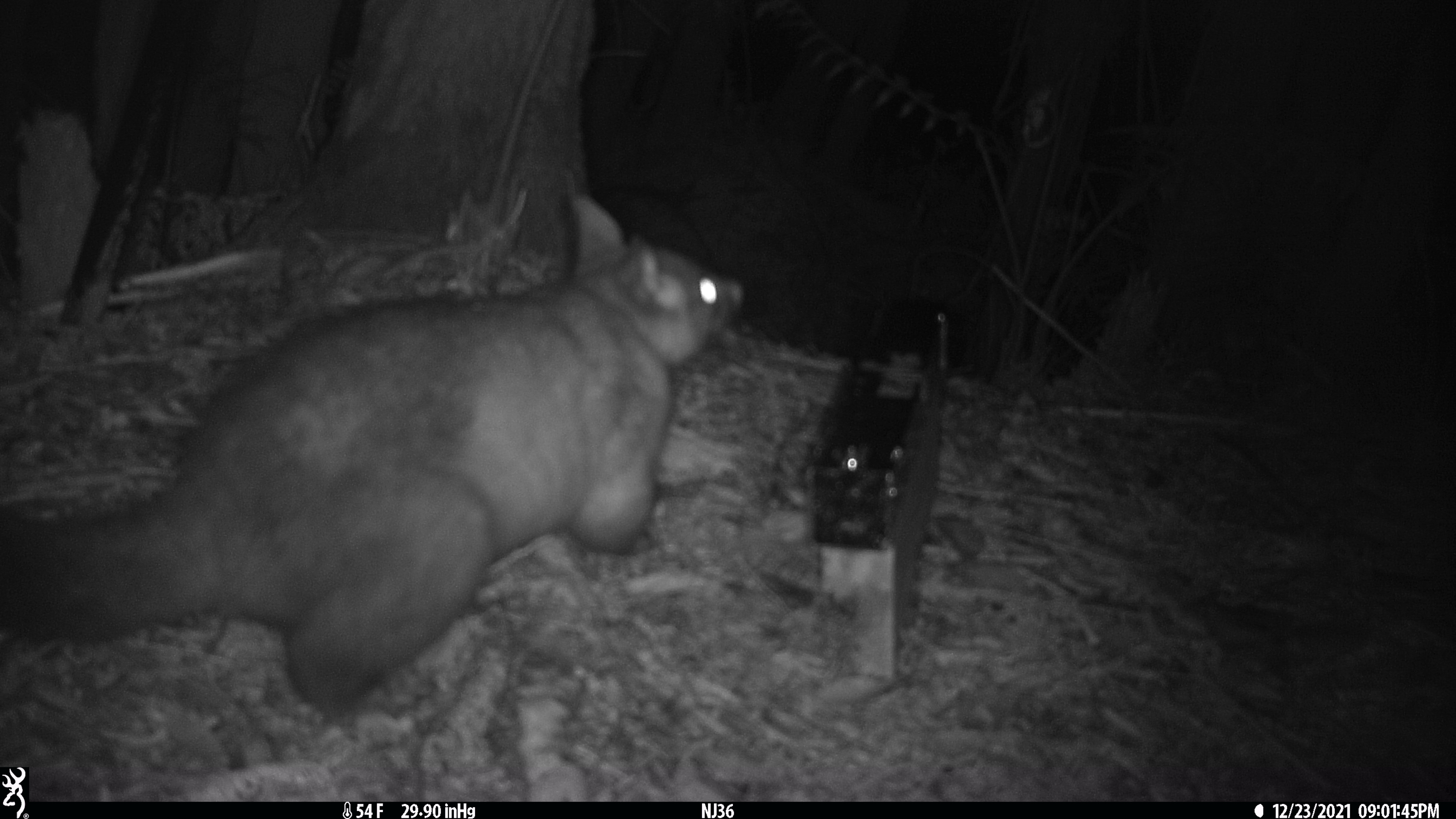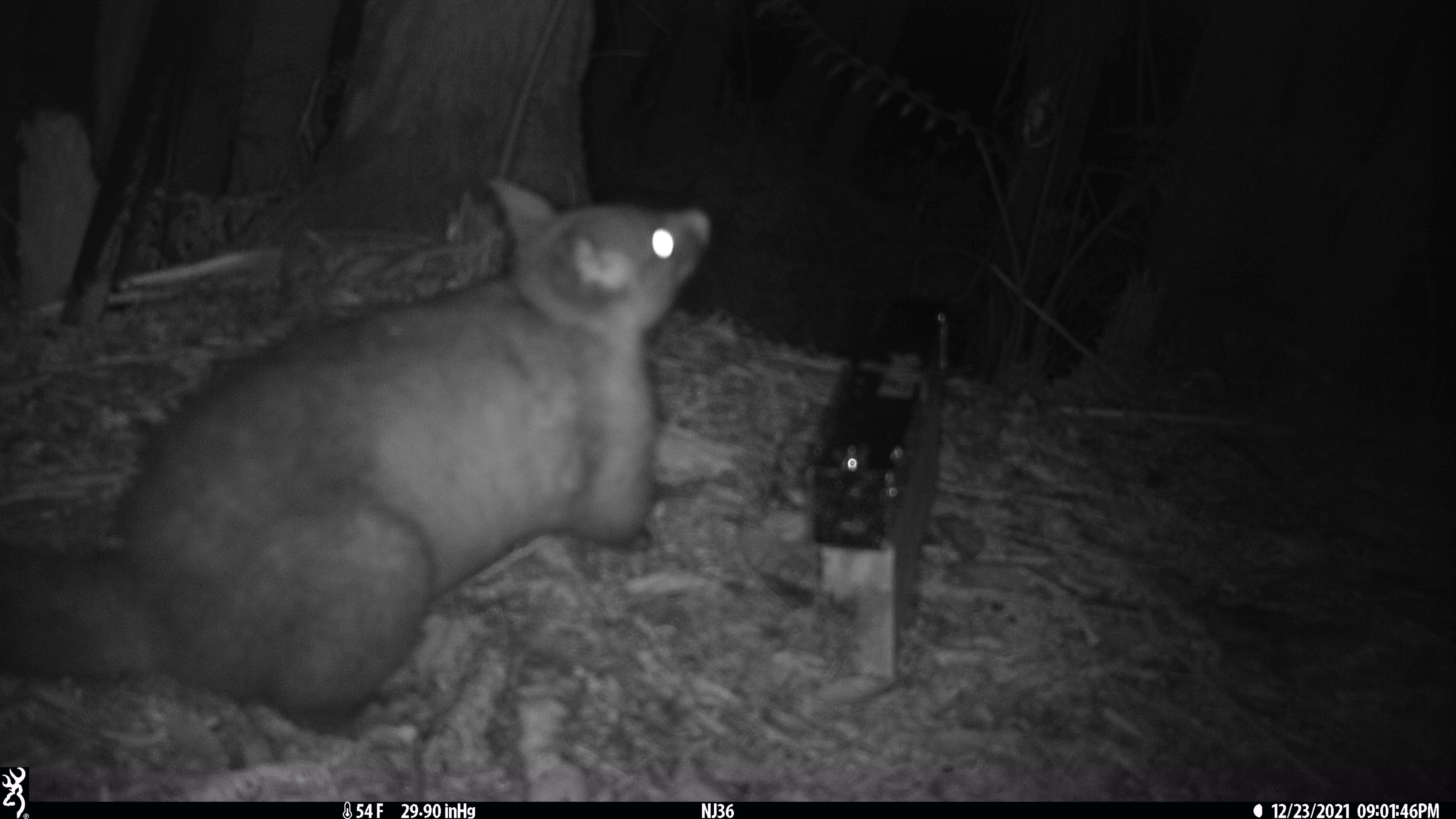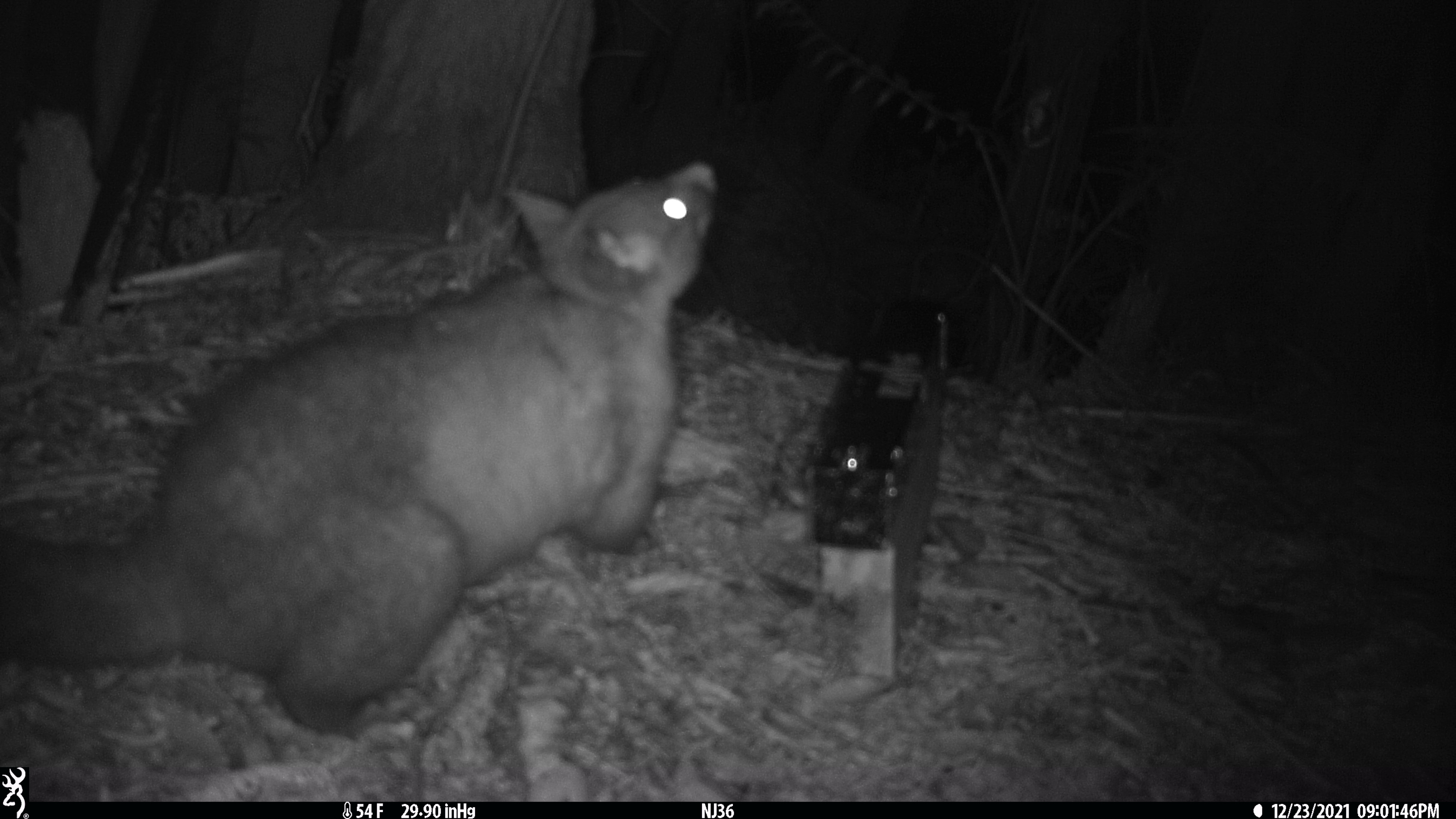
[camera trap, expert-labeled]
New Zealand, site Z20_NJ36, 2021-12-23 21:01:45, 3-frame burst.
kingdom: Animalia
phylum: Chordata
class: Mammalia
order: Diprotodontia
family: Phalangeridae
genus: Trichosurus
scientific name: Trichosurus vulpecula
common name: common brushtail possum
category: possum